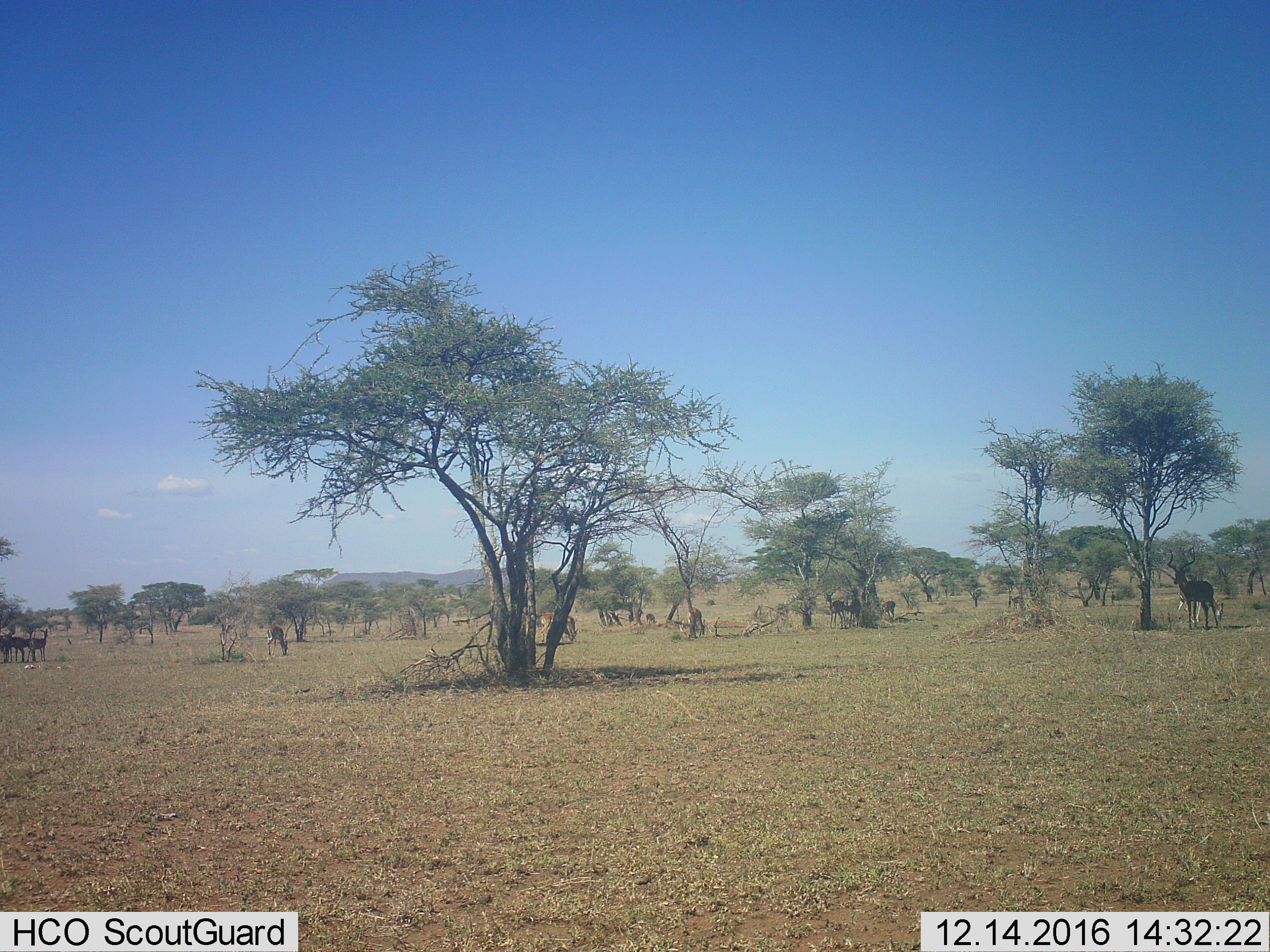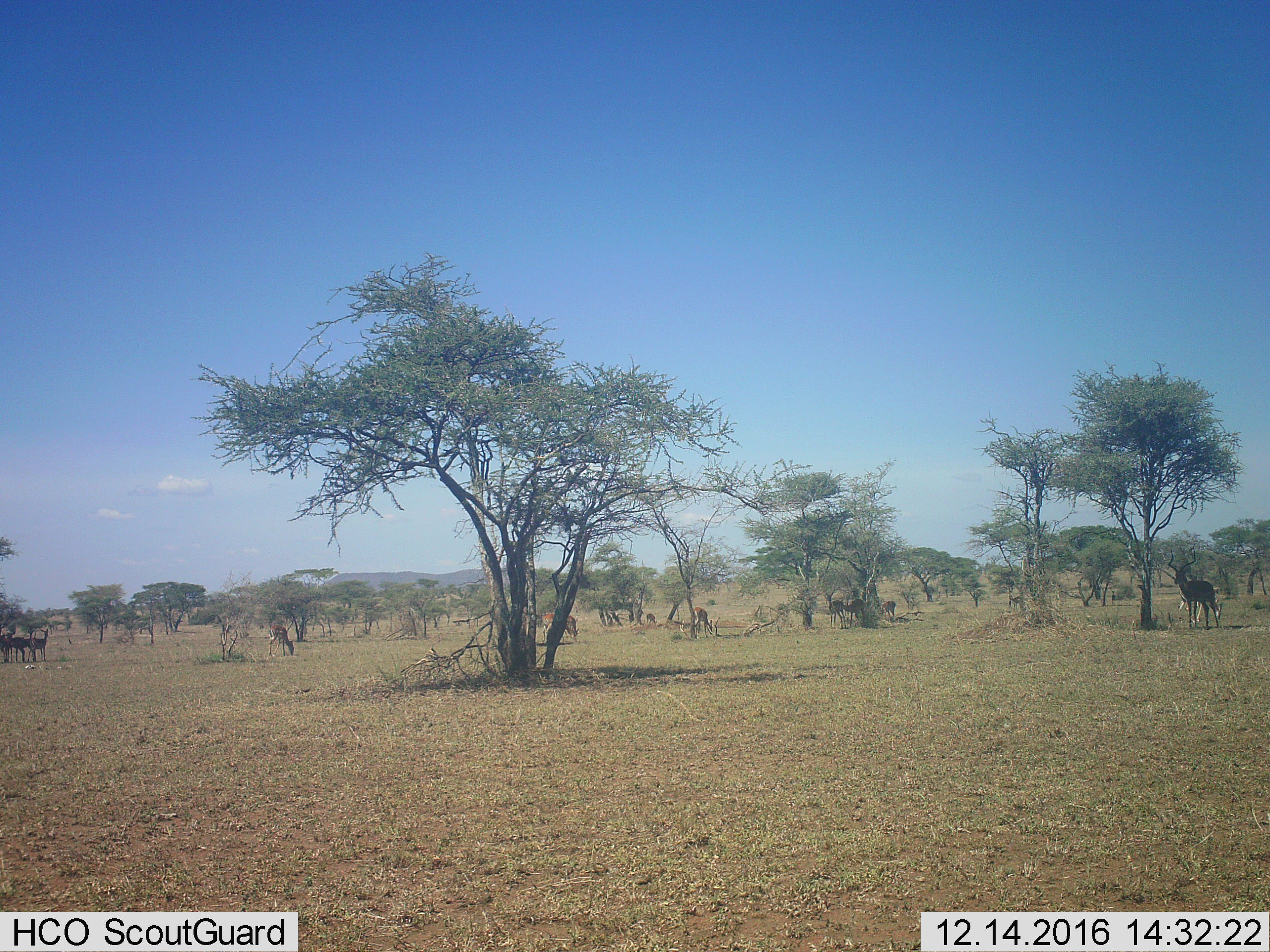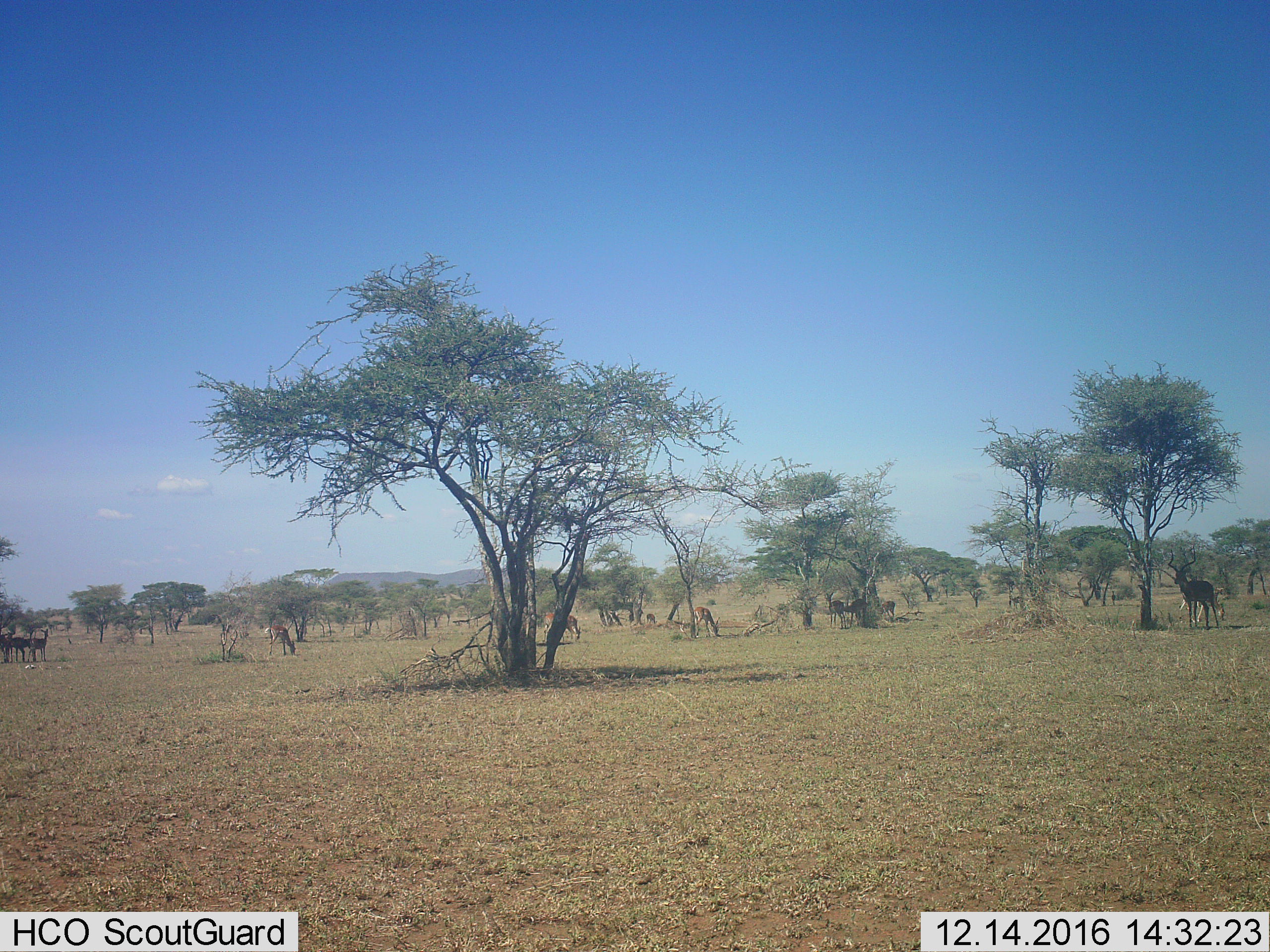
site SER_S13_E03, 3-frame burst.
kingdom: Animalia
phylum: Chordata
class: Mammalia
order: Artiodactyla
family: Bovidae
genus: Aepyceros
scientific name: Aepyceros melampus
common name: impala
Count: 11-50.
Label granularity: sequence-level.